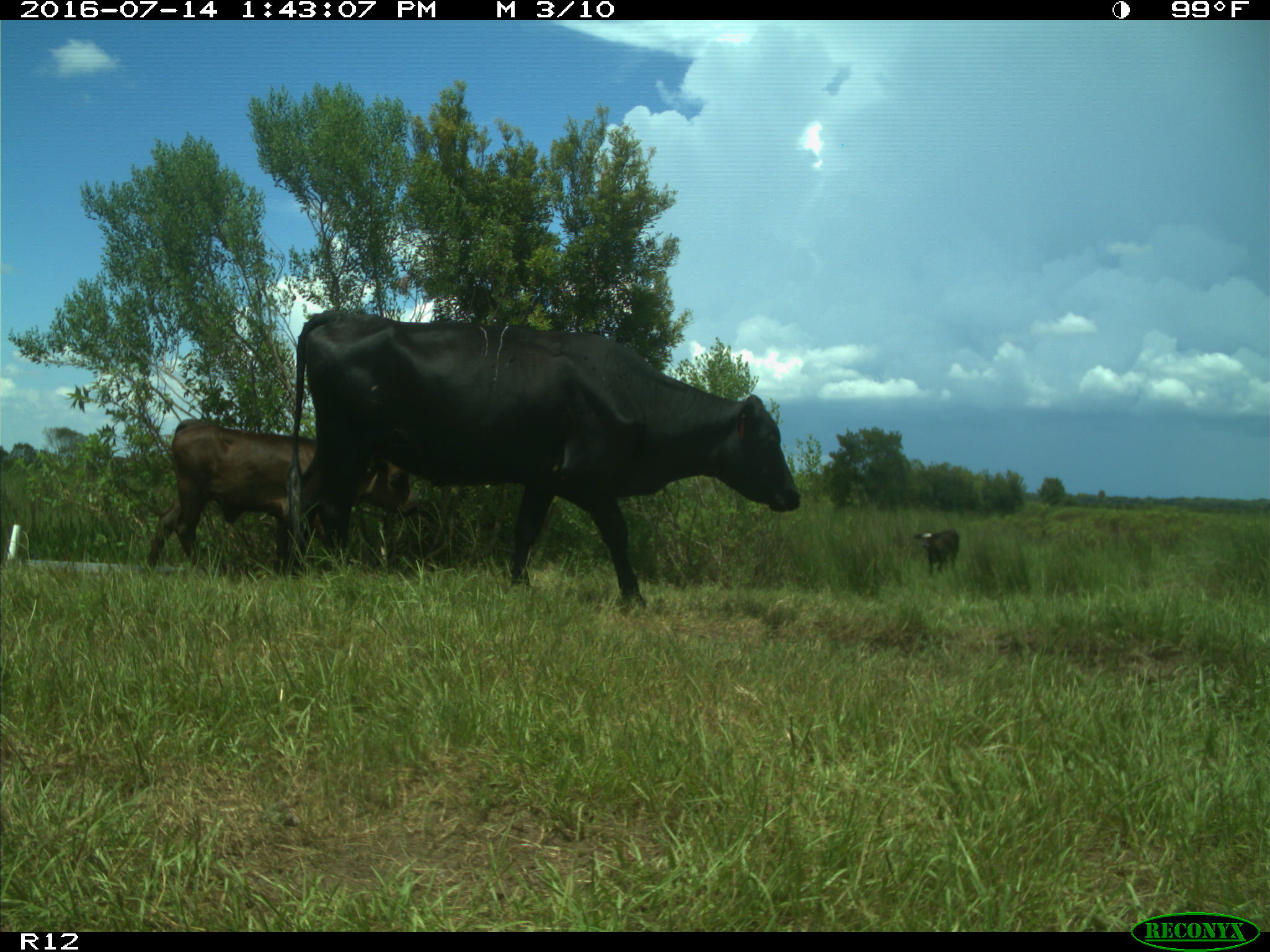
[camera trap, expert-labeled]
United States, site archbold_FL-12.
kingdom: Animalia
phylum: Chordata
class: Mammalia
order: Artiodactyla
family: Bovidae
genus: Bos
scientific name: Bos taurus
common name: domestic cow